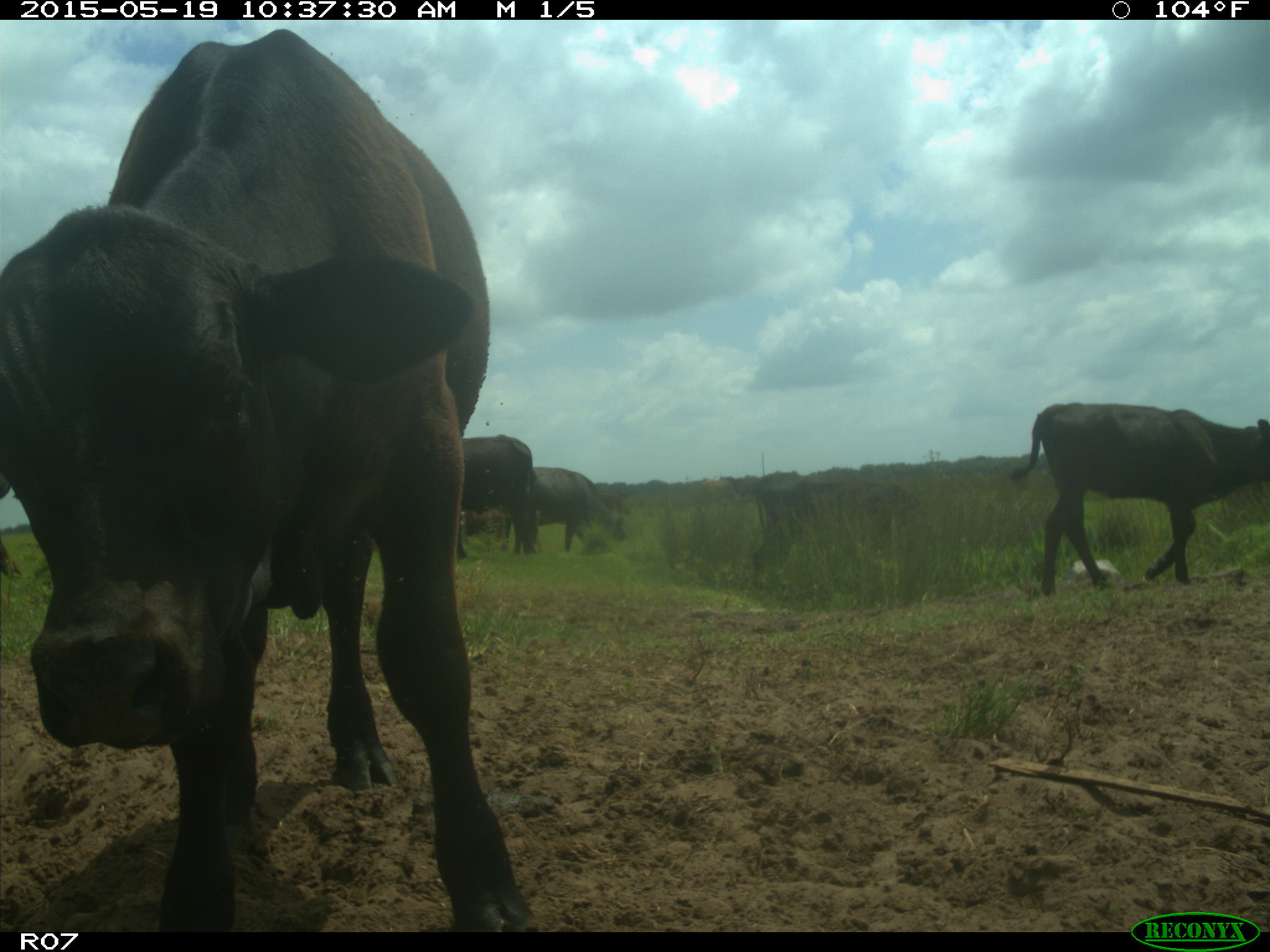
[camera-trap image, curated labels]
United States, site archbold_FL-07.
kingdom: Animalia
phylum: Chordata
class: Mammalia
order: Artiodactyla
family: Bovidae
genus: Bos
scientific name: Bos taurus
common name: domestic cow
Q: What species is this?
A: Bos taurus (domestic cow).